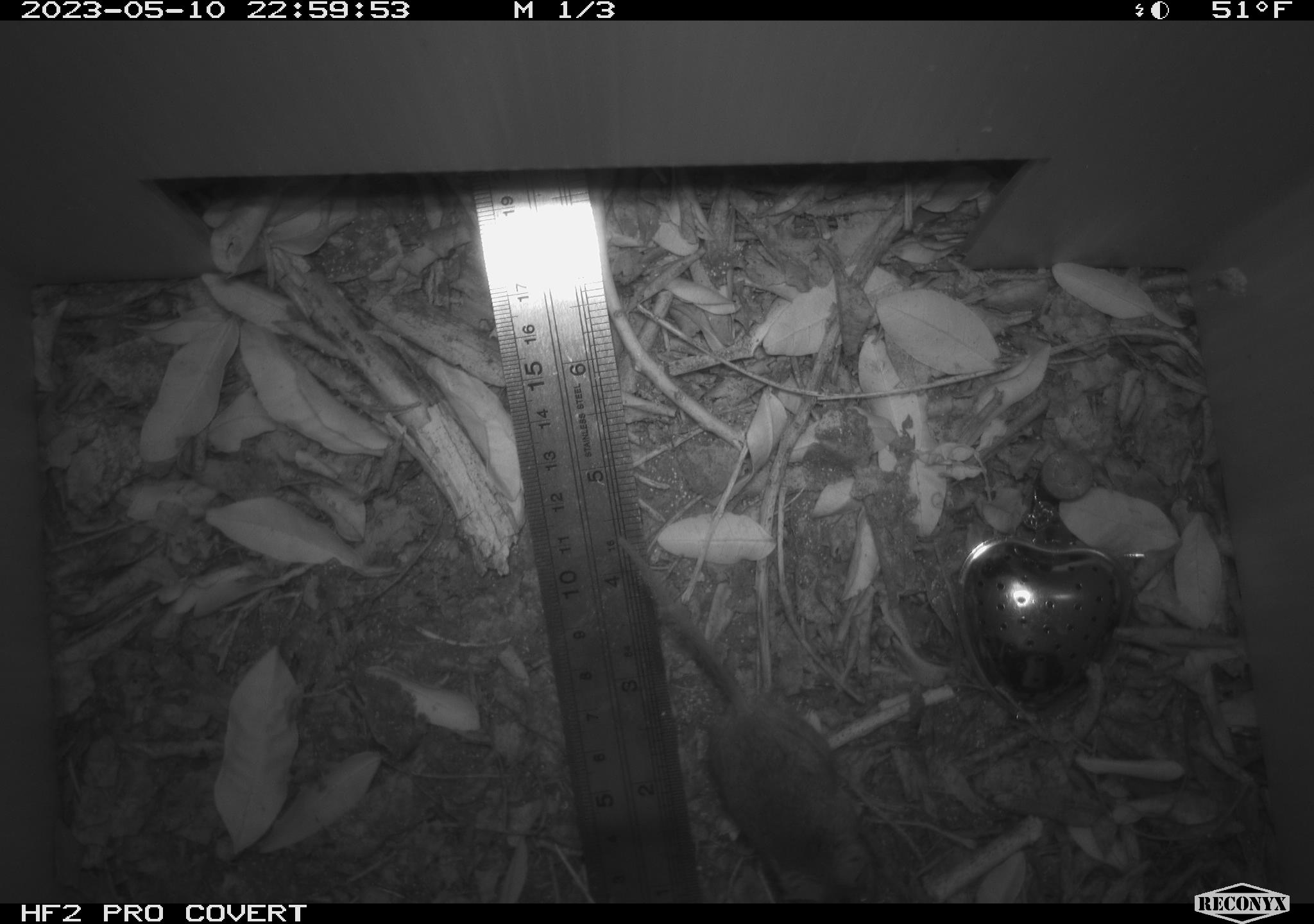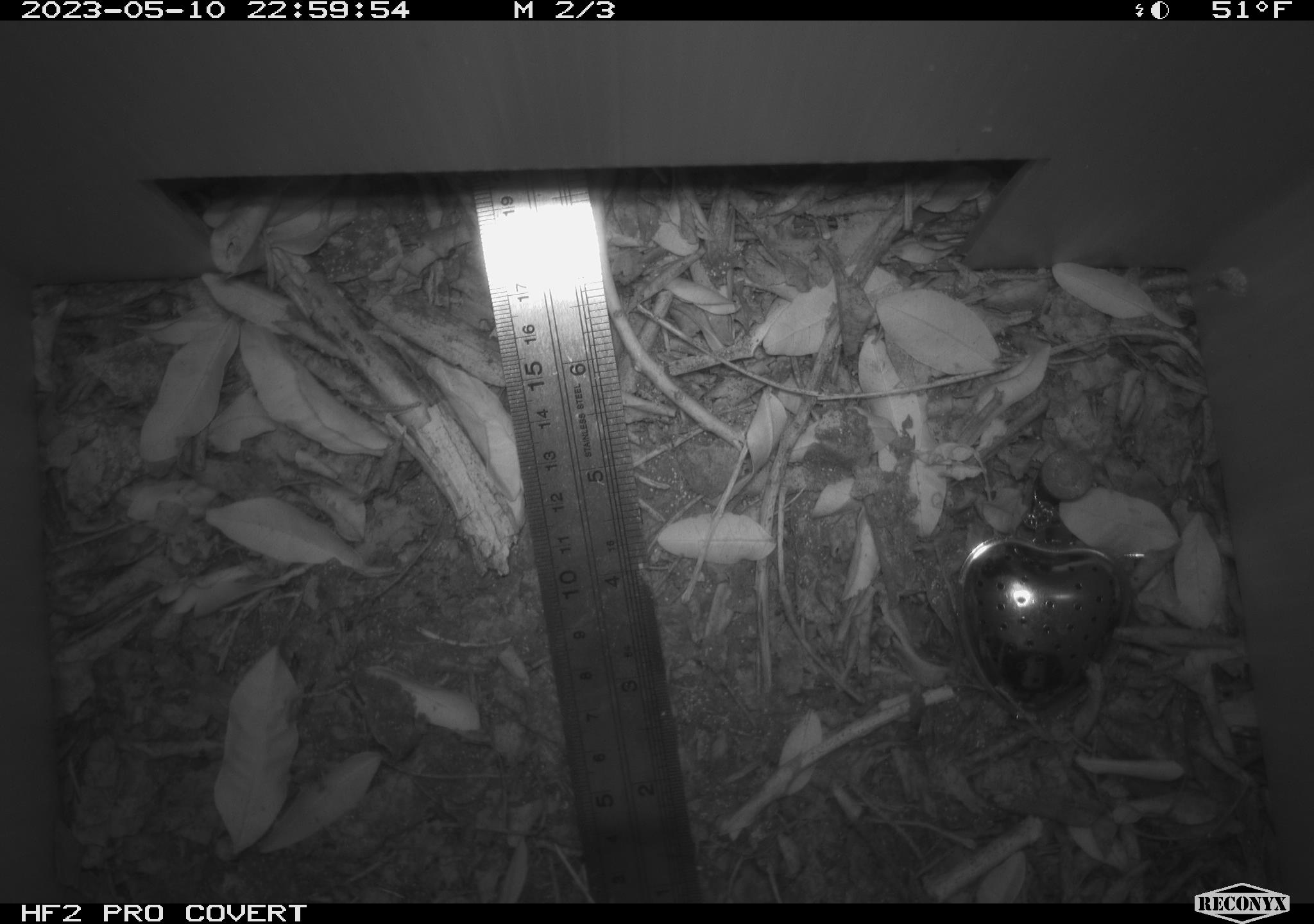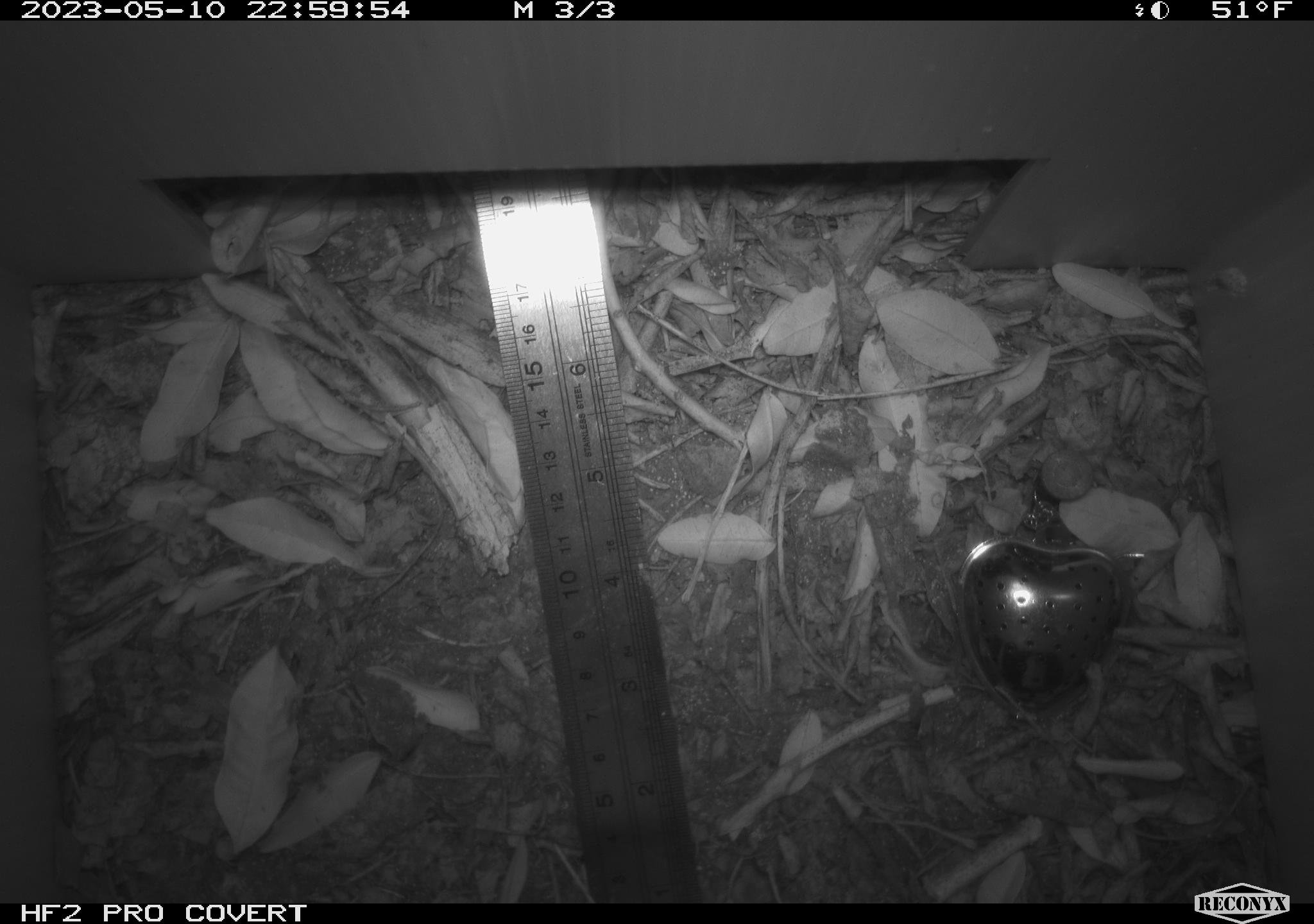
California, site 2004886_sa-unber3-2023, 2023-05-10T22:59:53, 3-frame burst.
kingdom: Animalia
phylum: Chordata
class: Mammalia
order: Rodentia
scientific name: Rodentia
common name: mouse species